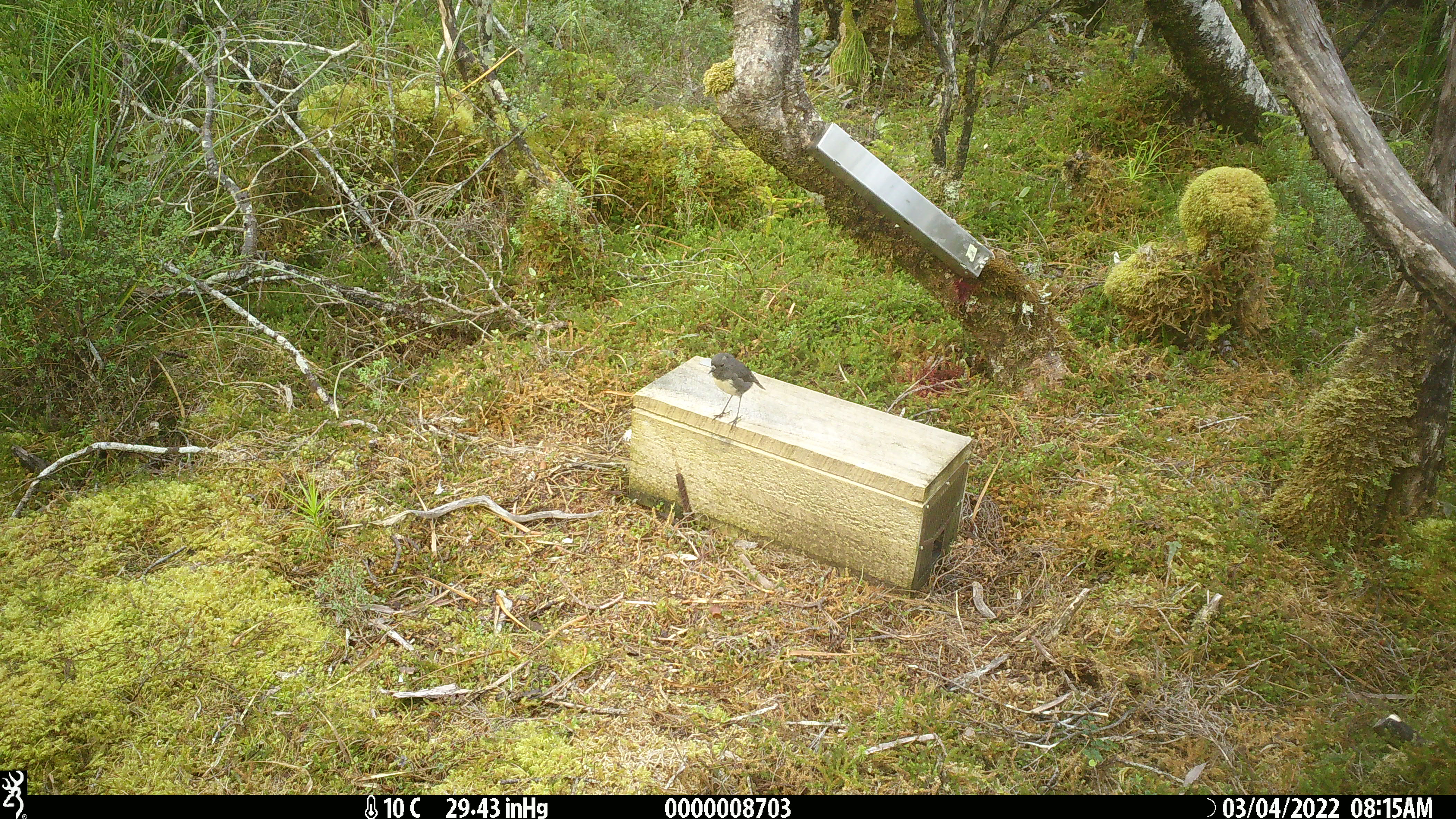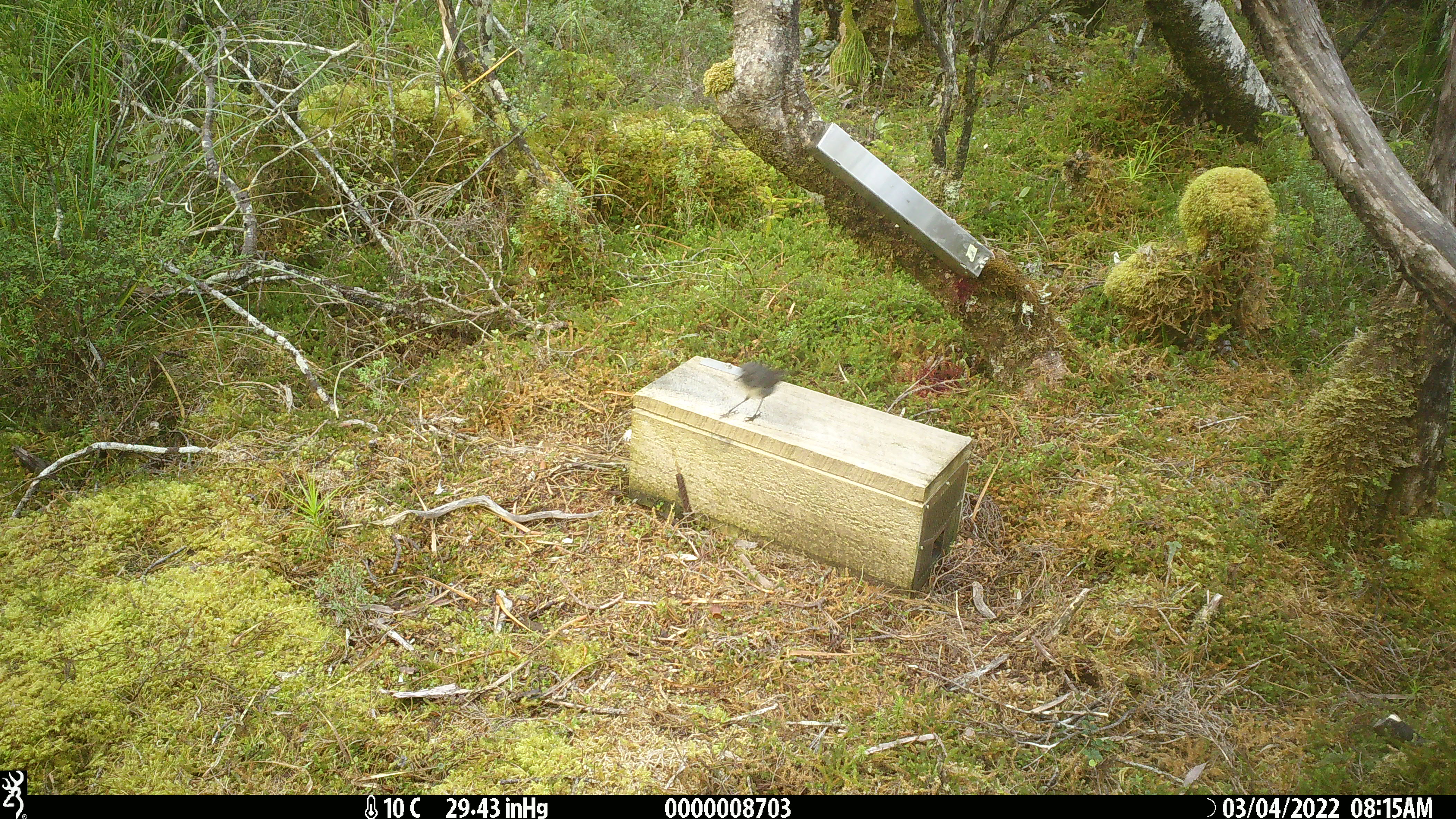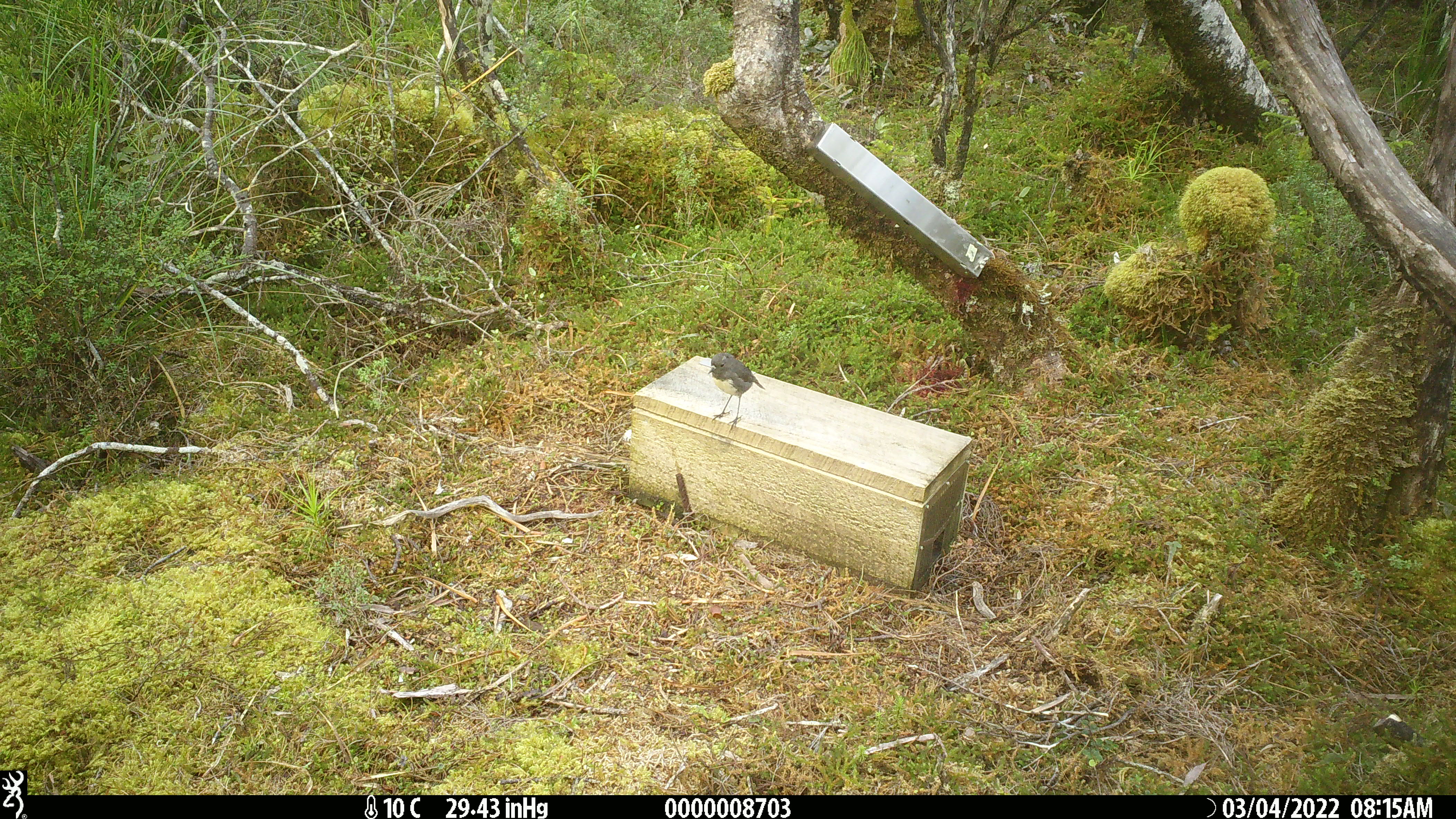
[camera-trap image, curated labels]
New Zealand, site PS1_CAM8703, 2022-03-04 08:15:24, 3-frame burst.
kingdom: Animalia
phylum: Chordata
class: Aves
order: Passeriformes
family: Petroicidae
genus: Petroica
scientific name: Petroica australis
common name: new zealand robin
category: robin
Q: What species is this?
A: Robin (new zealand robin) (Petroica australis).